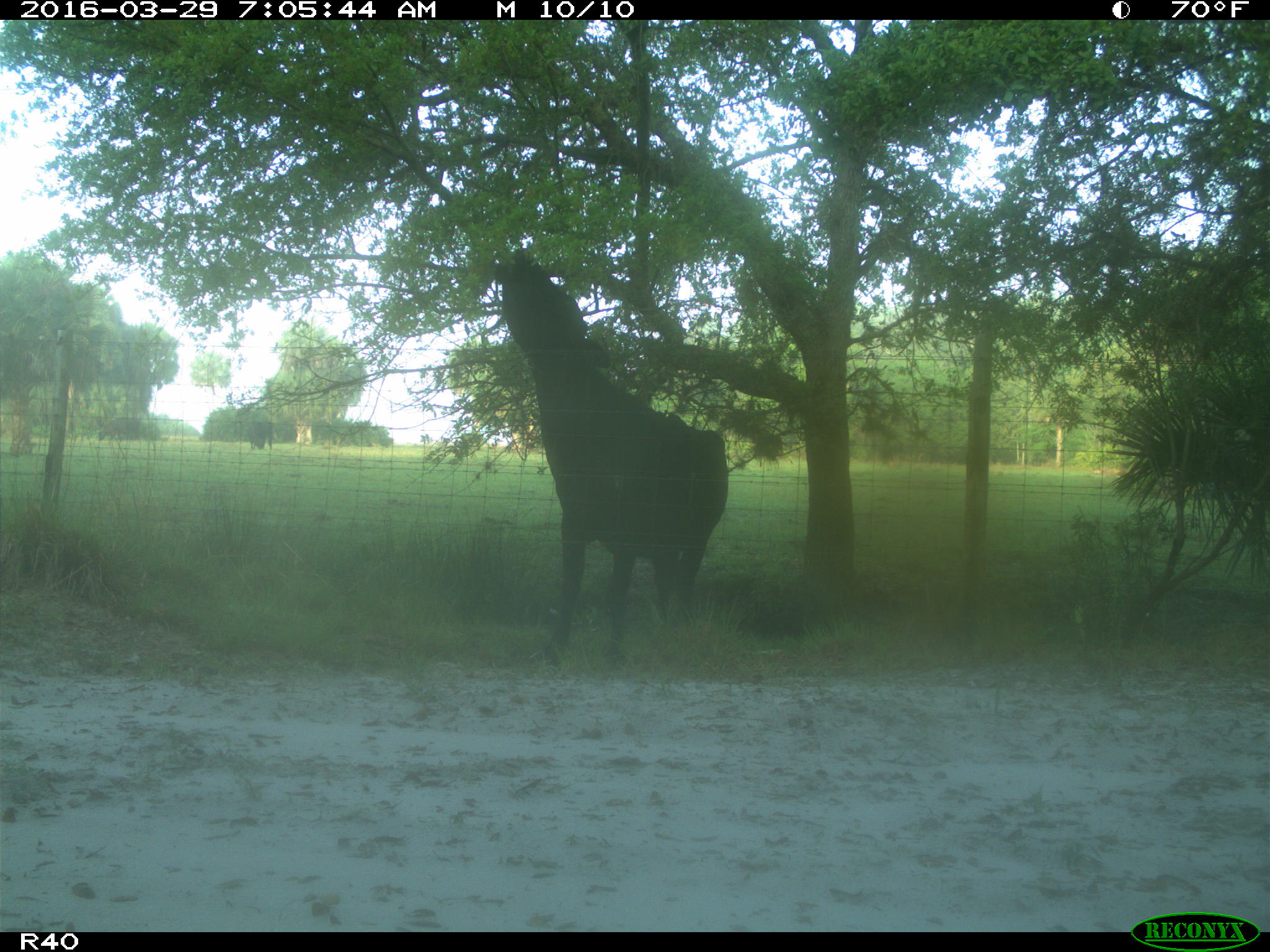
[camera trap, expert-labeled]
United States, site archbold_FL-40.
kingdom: Animalia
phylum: Chordata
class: Mammalia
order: Artiodactyla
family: Bovidae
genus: Bos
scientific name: Bos taurus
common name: domestic cow